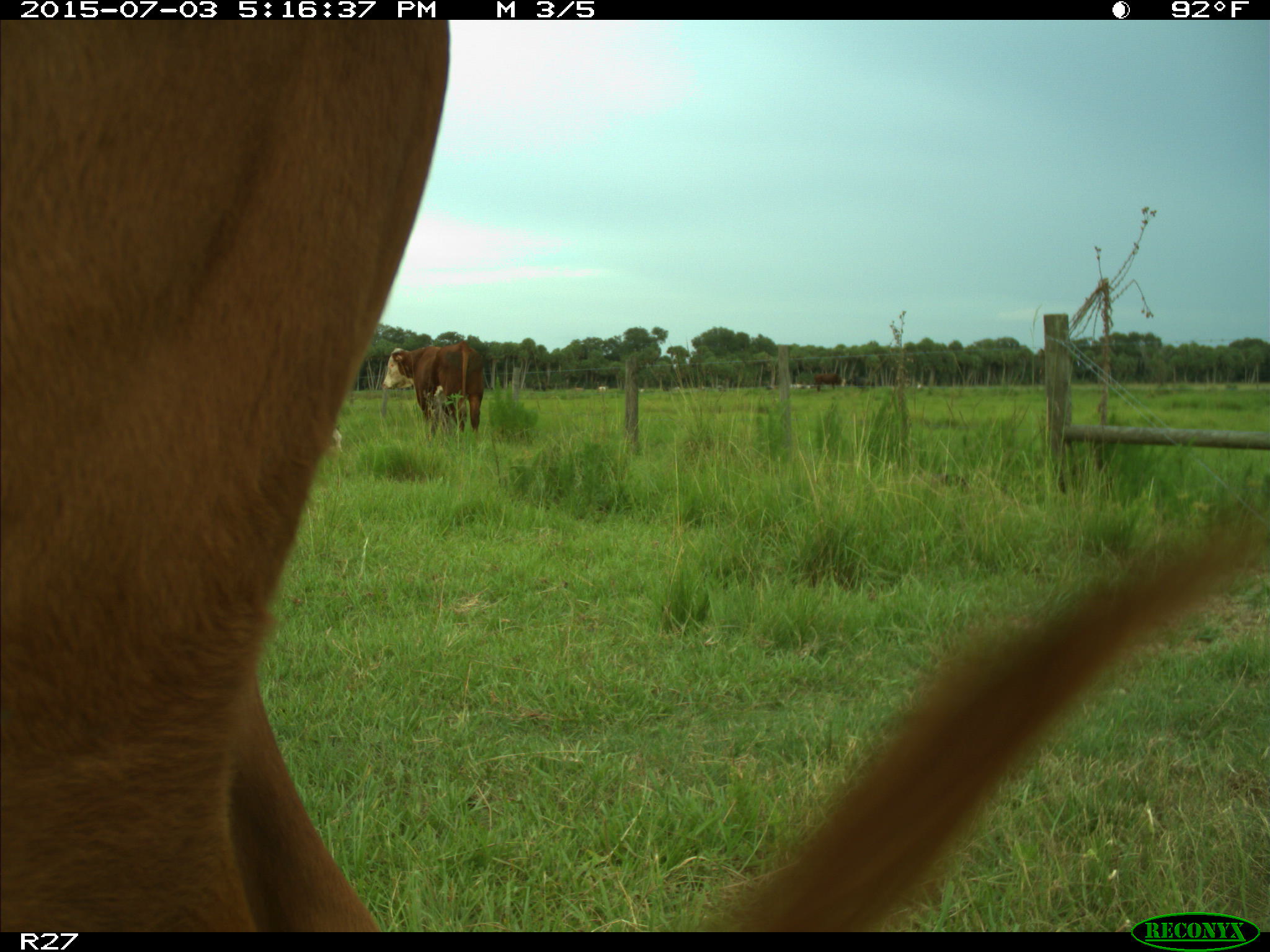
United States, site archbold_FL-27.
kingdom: Animalia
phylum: Chordata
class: Mammalia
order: Artiodactyla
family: Bovidae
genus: Bos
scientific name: Bos taurus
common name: domestic cow